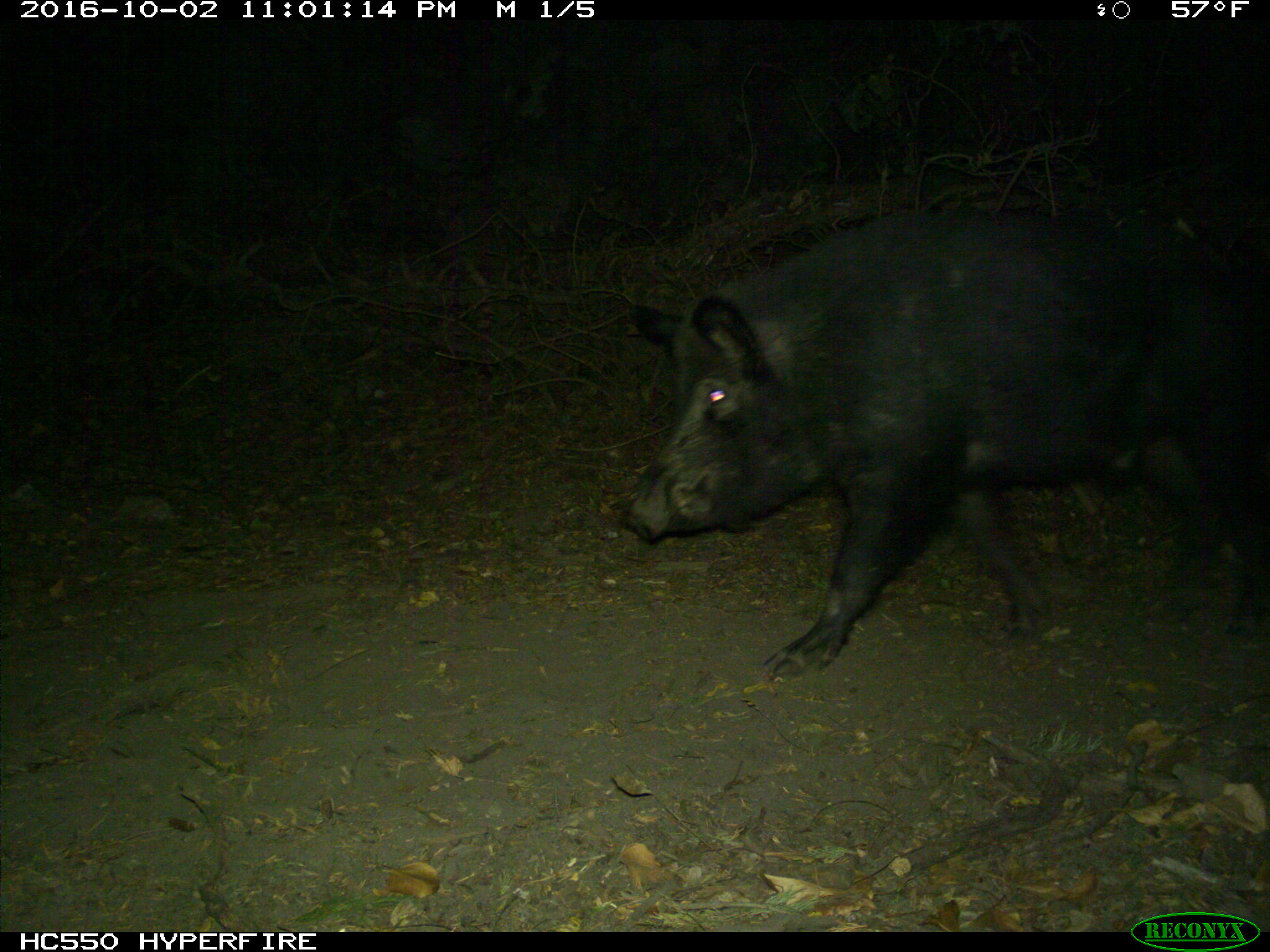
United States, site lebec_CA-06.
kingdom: Animalia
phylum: Chordata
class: Mammalia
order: Artiodactyla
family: Suidae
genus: Sus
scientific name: Sus scrofa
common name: wild boar